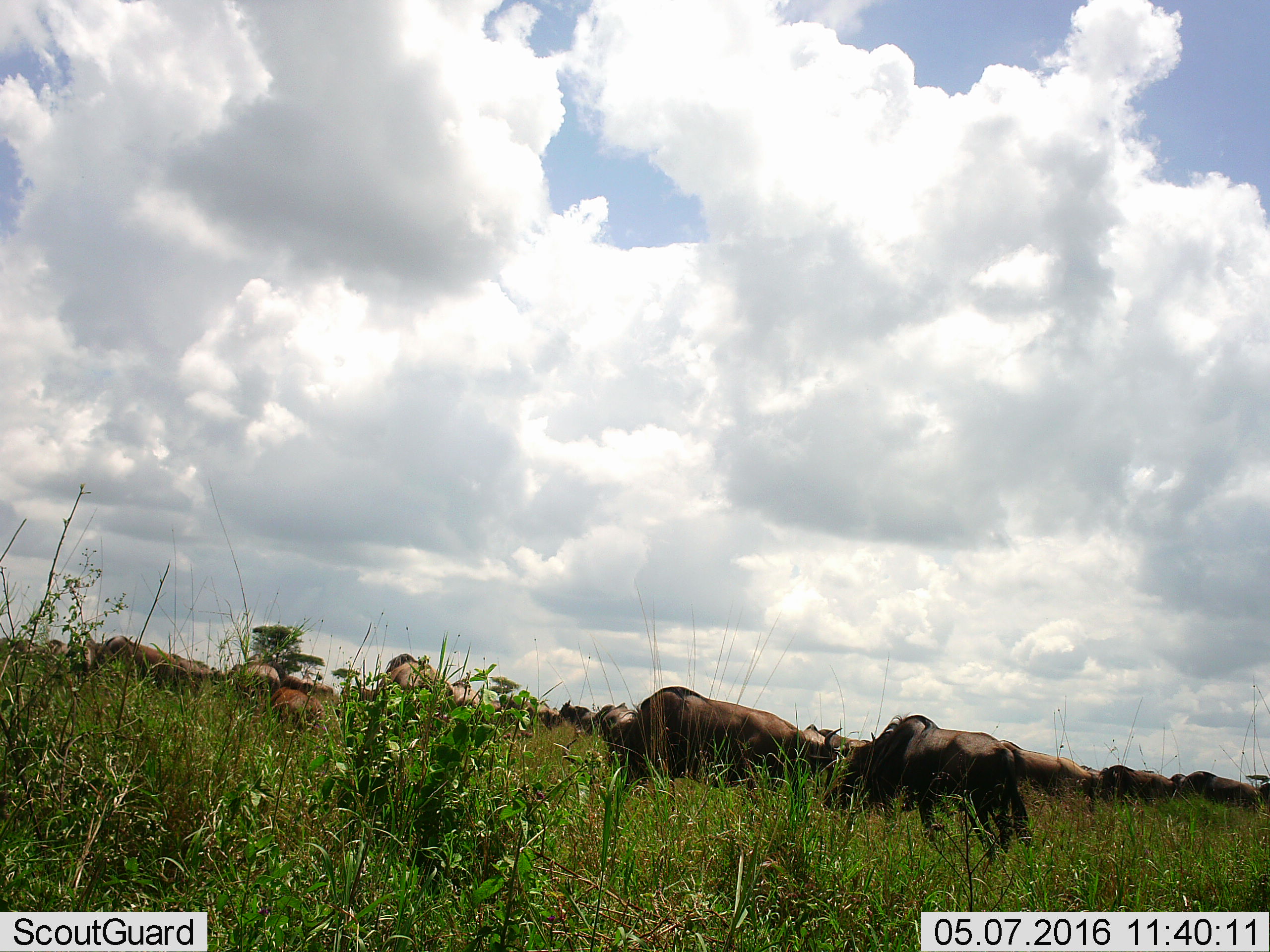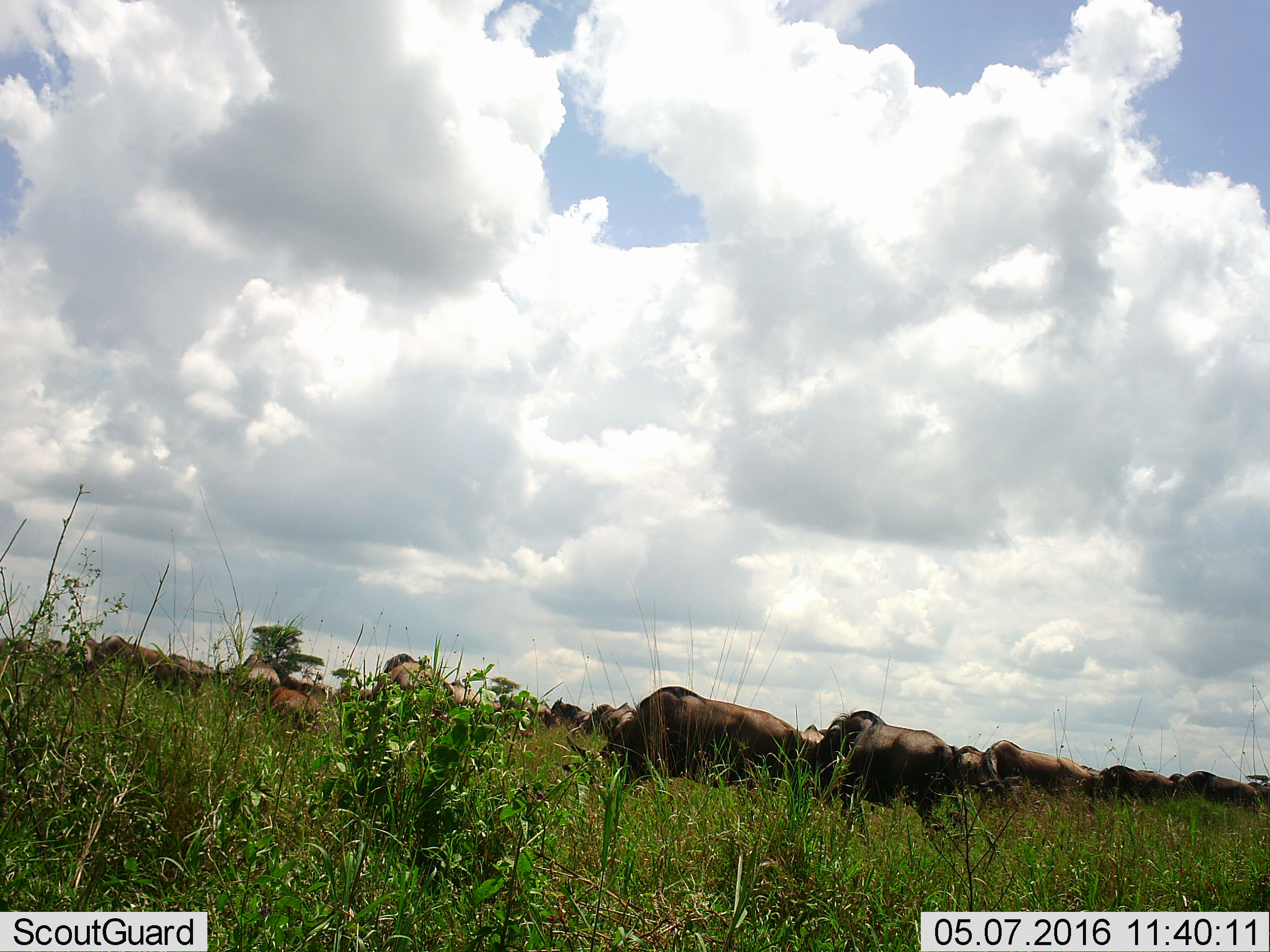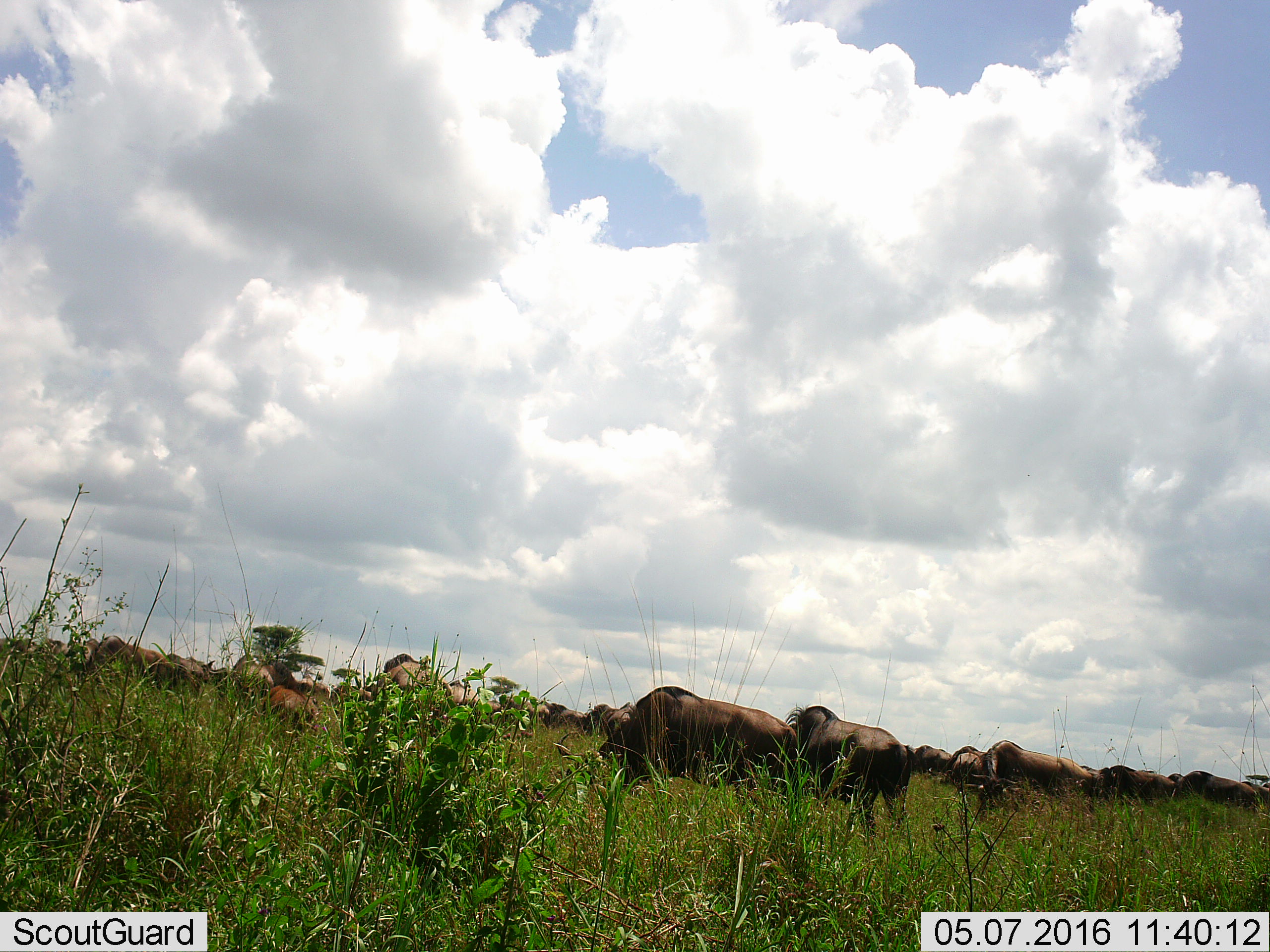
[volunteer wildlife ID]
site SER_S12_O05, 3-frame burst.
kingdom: Animalia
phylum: Chordata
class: Mammalia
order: Artiodactyla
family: Bovidae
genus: Connochaetes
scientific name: Connochaetes taurinus taurinus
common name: blue wildebeest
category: wildebeestblue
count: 11-50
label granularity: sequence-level